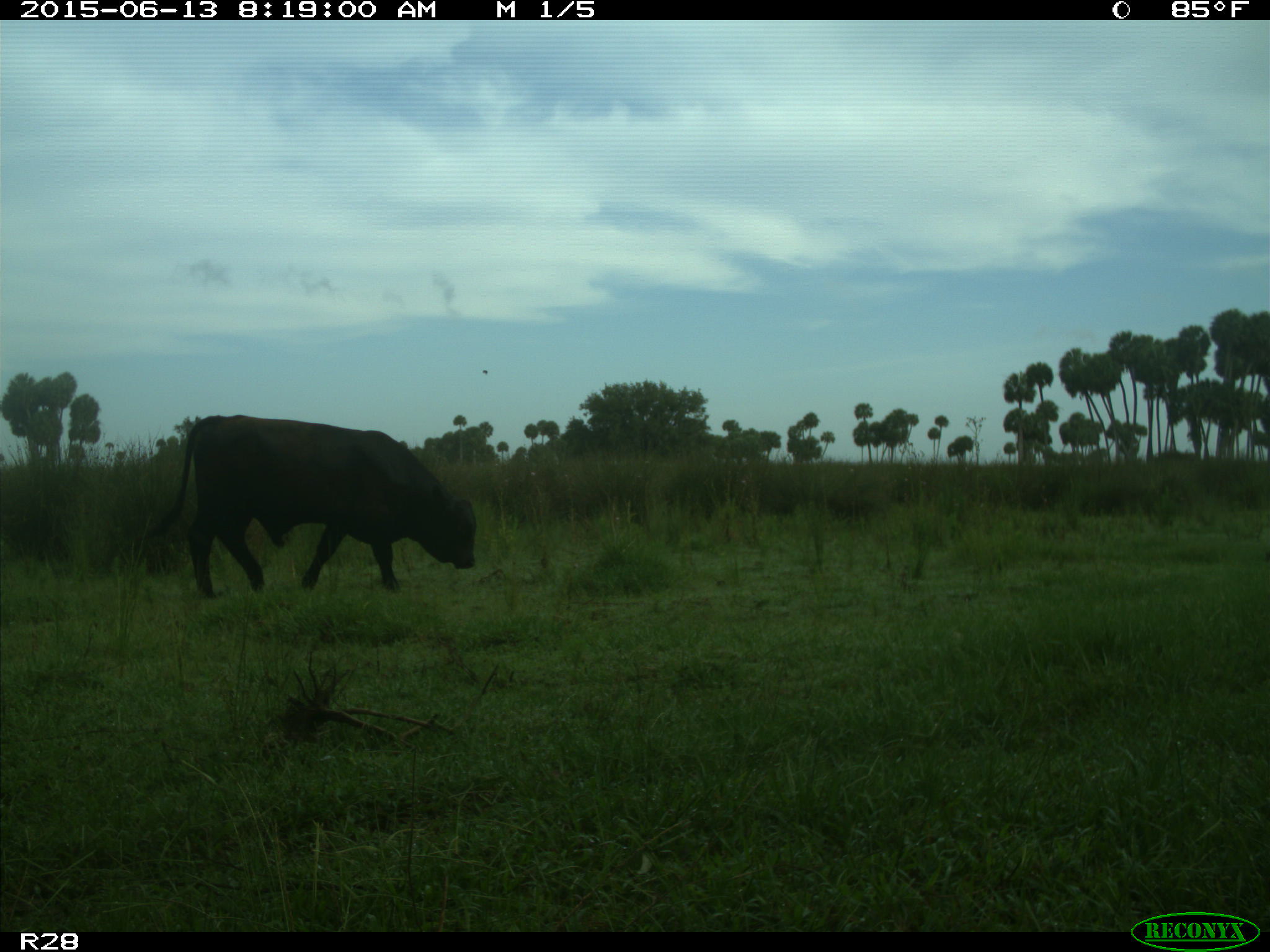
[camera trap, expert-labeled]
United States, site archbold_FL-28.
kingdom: Animalia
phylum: Chordata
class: Mammalia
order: Artiodactyla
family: Bovidae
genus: Bos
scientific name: Bos taurus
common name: domestic cow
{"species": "Bos taurus (domestic cow)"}